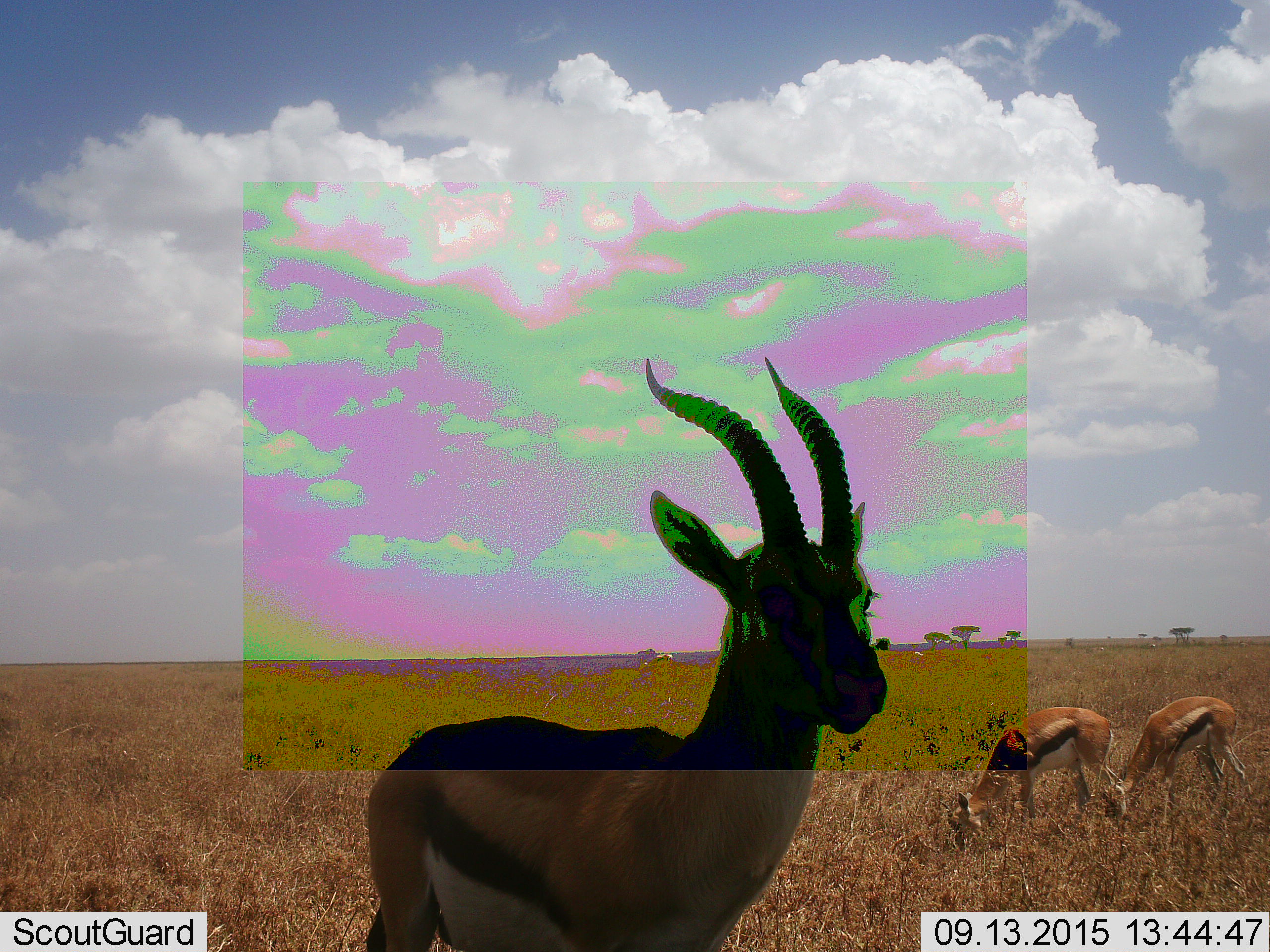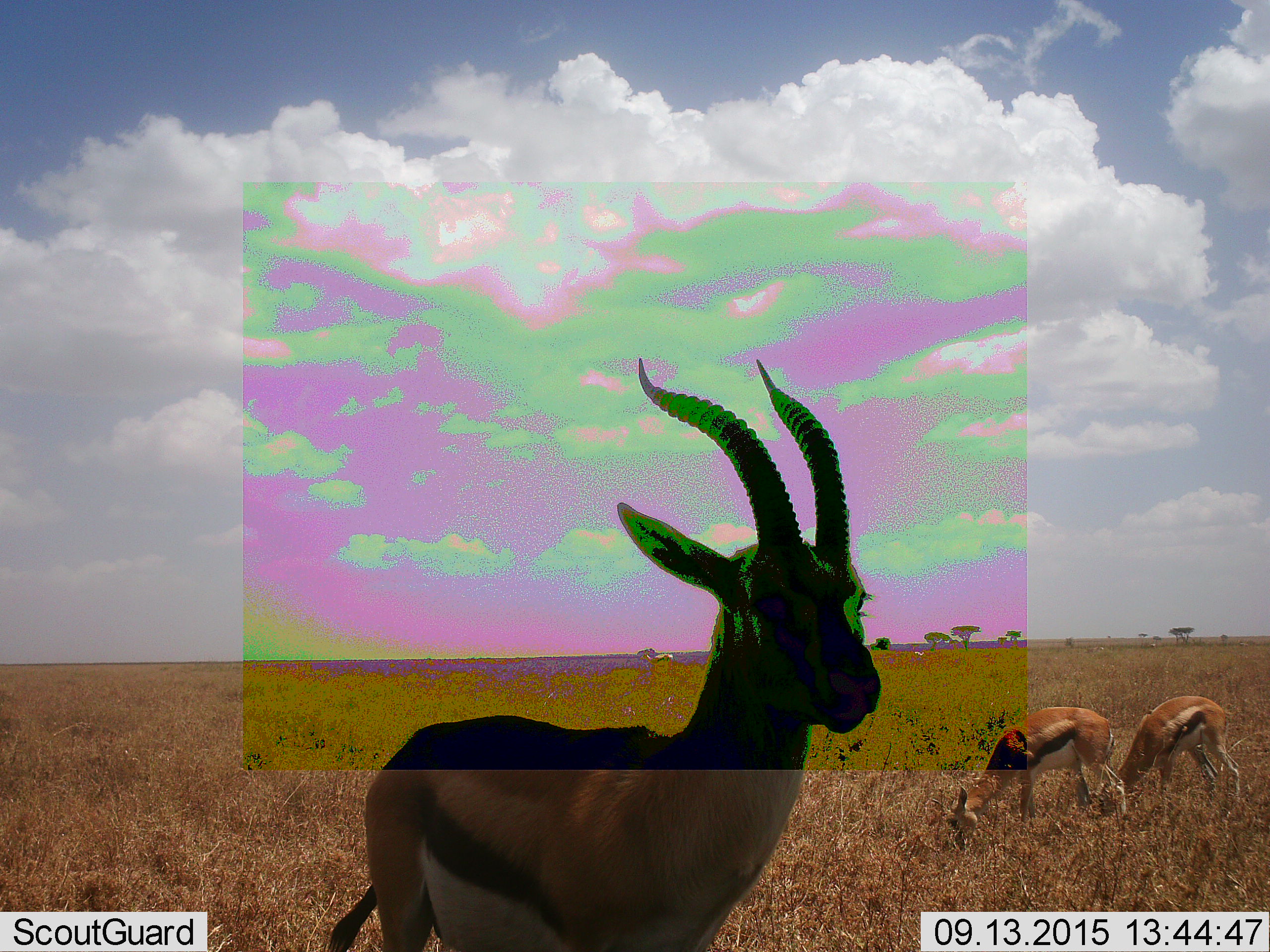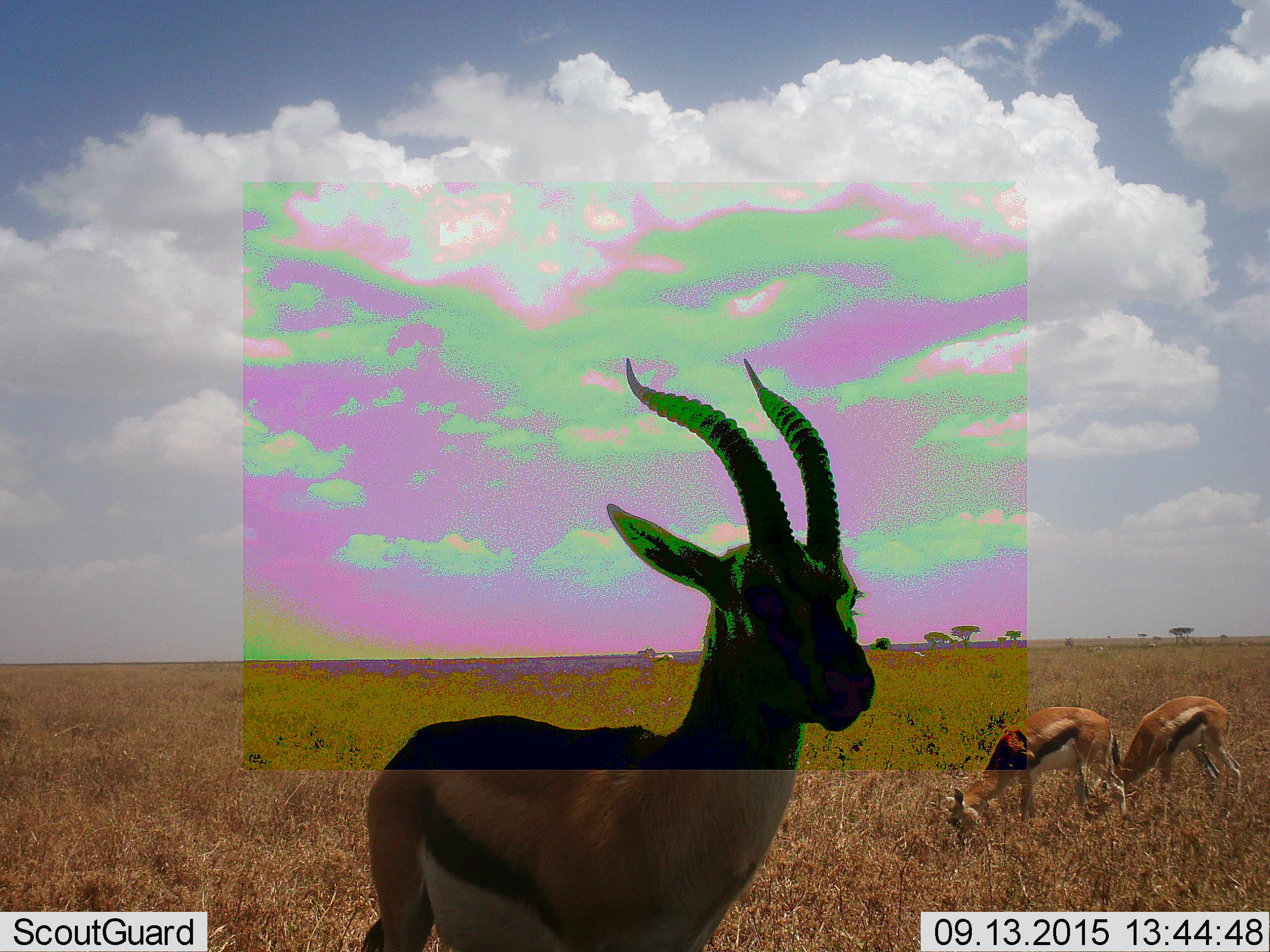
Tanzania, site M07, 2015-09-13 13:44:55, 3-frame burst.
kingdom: Animalia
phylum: Chordata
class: Mammalia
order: Artiodactyla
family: Bovidae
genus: Eudorcas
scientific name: Eudorcas thomsonii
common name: thomson's gazelle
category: gazellethomsons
Gazellethomsons (thomson's gazelle) (Eudorcas thomsonii), count 3. Behavior (volunteer vote fractions): standing 78%, resting 0%, moving 0%, interacting 0%. Young present (vote fraction): 22%. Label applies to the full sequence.